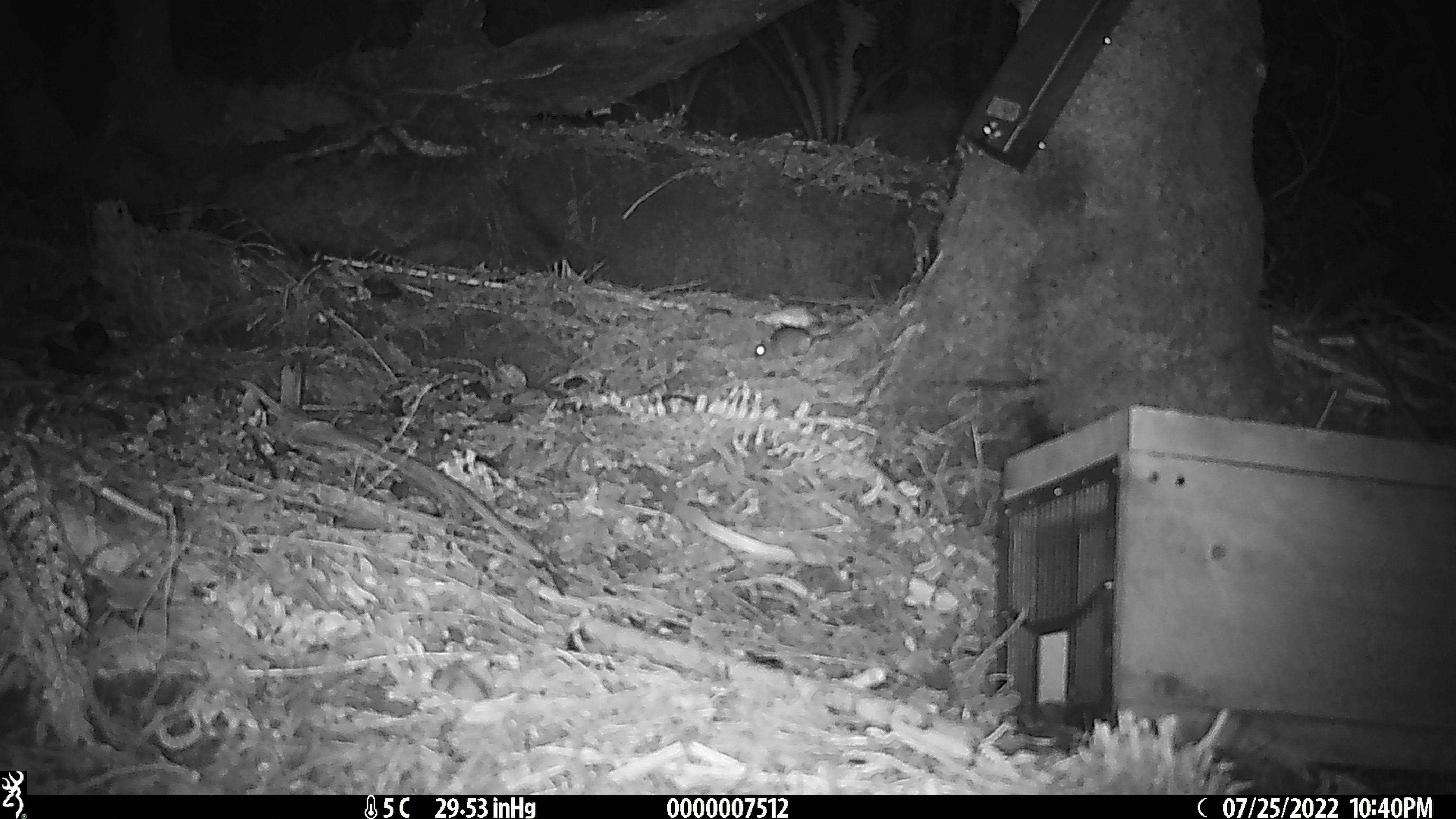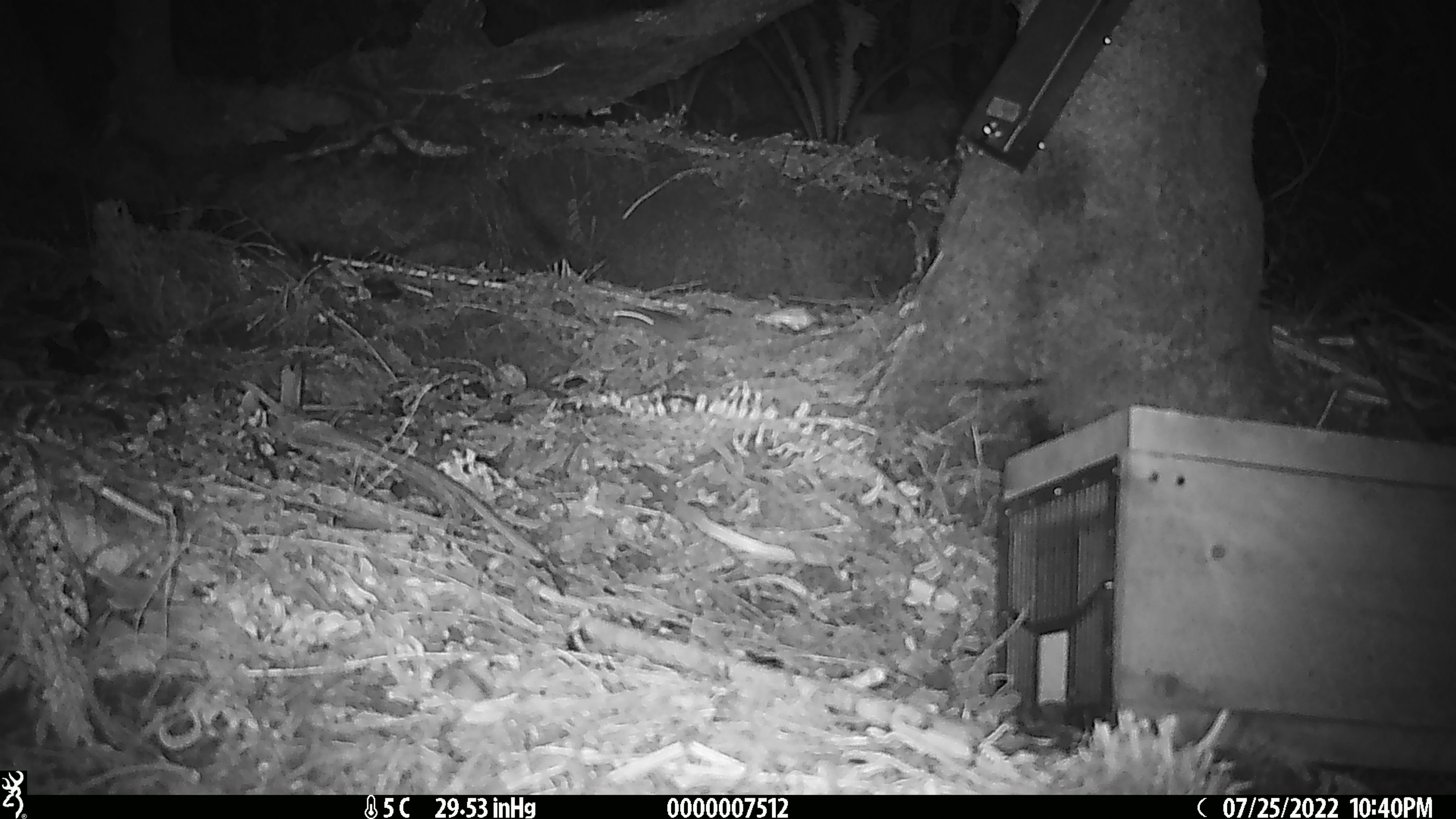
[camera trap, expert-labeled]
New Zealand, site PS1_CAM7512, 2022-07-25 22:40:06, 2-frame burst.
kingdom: Animalia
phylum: Chordata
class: Mammalia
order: Rodentia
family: Muridae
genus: Mus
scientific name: Mus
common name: mouse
Mouse (Mus).